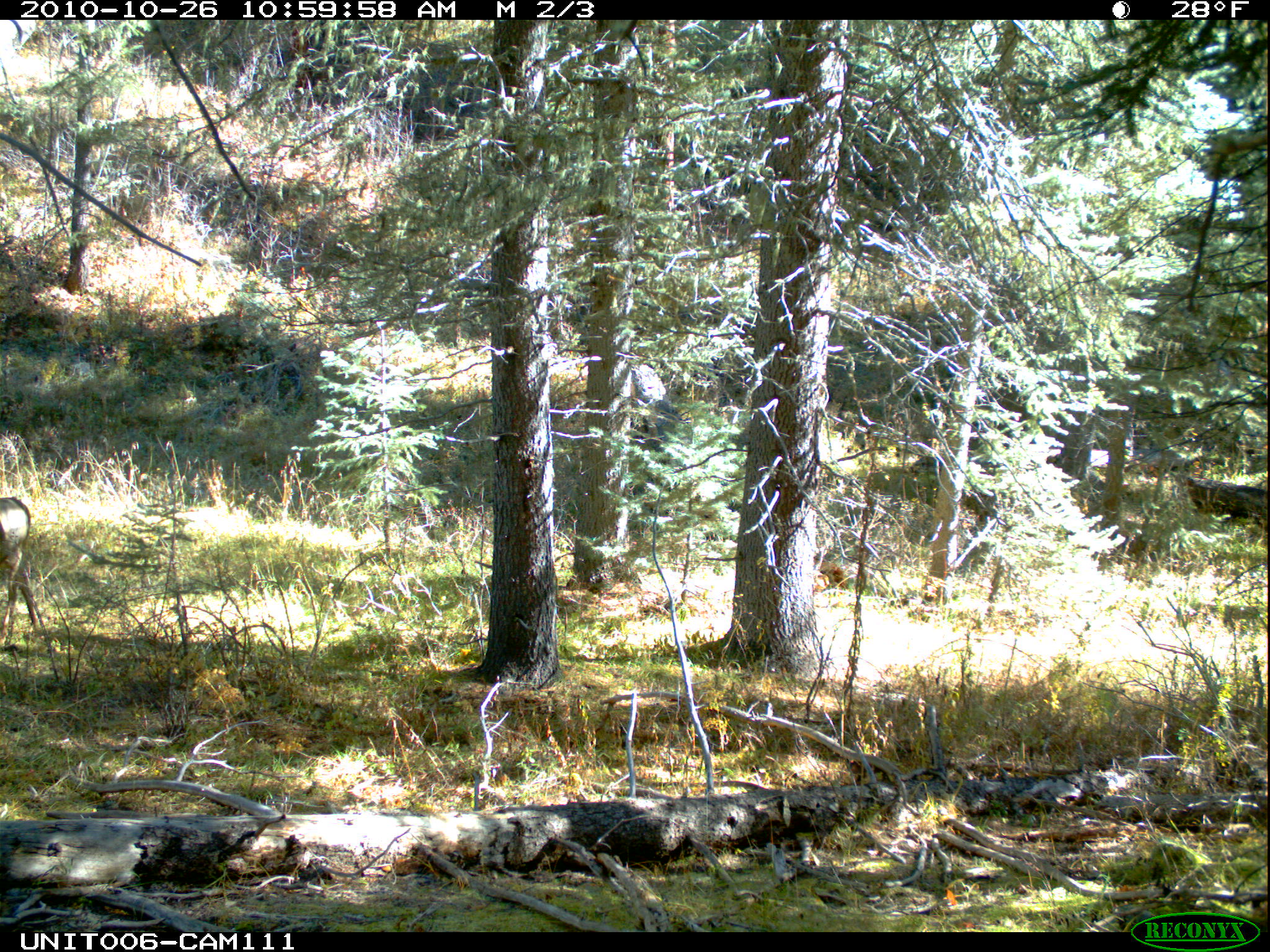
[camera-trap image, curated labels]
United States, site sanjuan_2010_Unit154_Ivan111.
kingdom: Animalia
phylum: Chordata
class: Mammalia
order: Artiodactyla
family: Cervidae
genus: Odocoileus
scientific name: Odocoileus hemionus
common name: mule deer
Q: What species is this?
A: Odocoileus hemionus (mule deer).